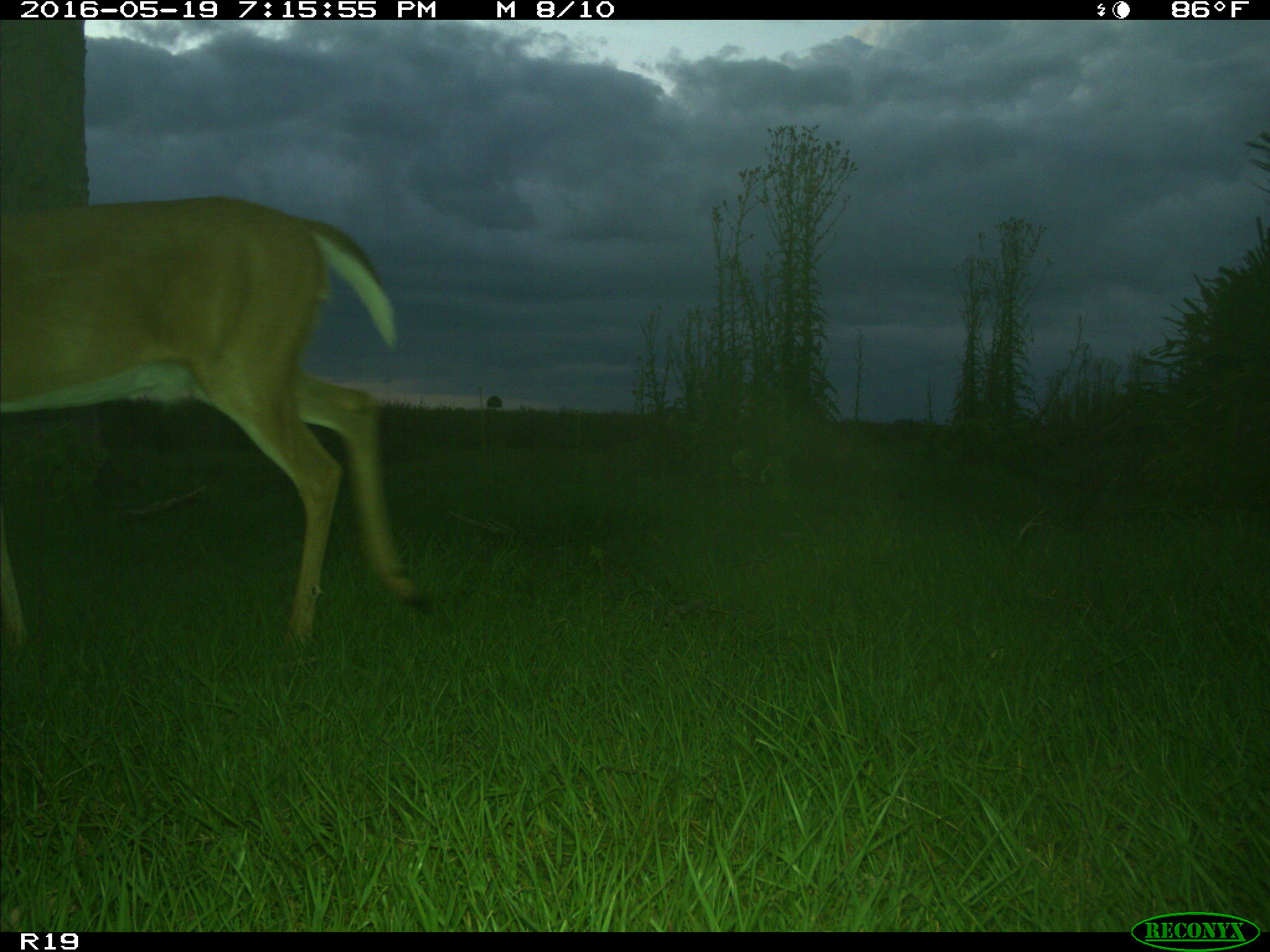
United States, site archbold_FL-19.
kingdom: Animalia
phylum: Chordata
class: Mammalia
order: Artiodactyla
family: Cervidae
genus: Odocoileus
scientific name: Odocoileus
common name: deer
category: unidentified deer